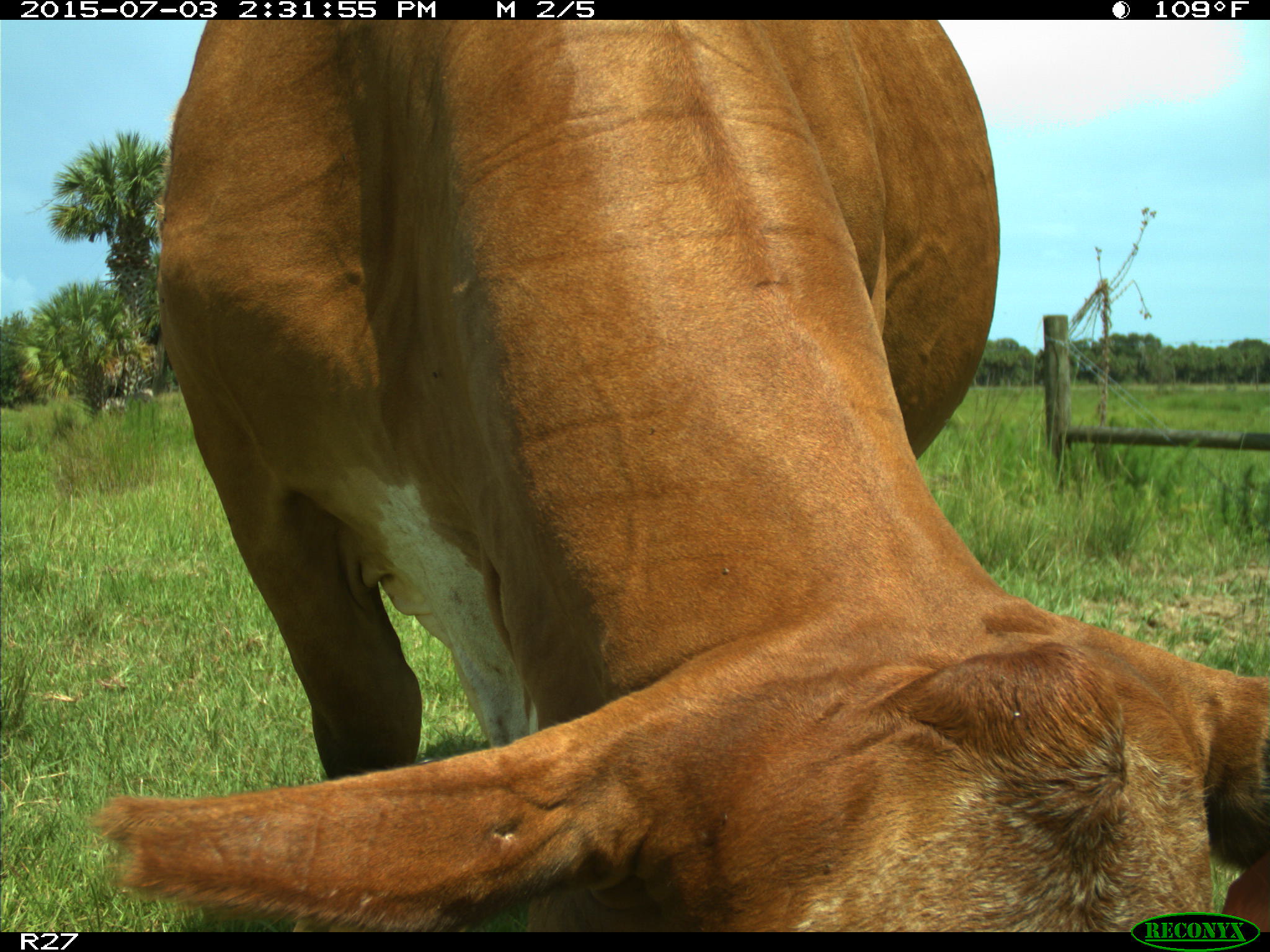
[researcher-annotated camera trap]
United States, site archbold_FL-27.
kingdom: Animalia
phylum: Chordata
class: Mammalia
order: Artiodactyla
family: Bovidae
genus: Bos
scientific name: Bos taurus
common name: domestic cow